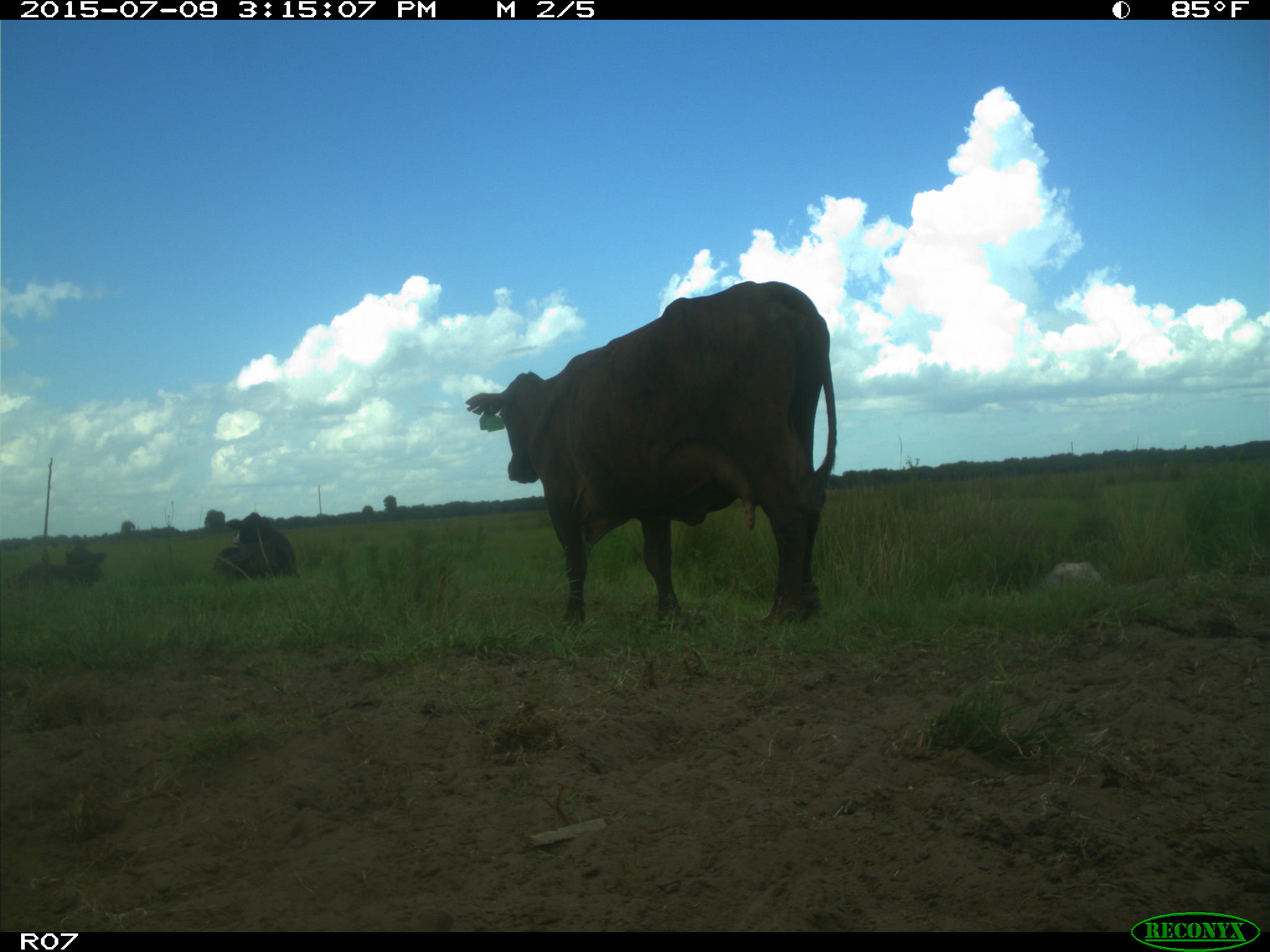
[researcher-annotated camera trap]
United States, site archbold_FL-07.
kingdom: Animalia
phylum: Chordata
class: Mammalia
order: Artiodactyla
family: Bovidae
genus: Bos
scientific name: Bos taurus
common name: domestic cow